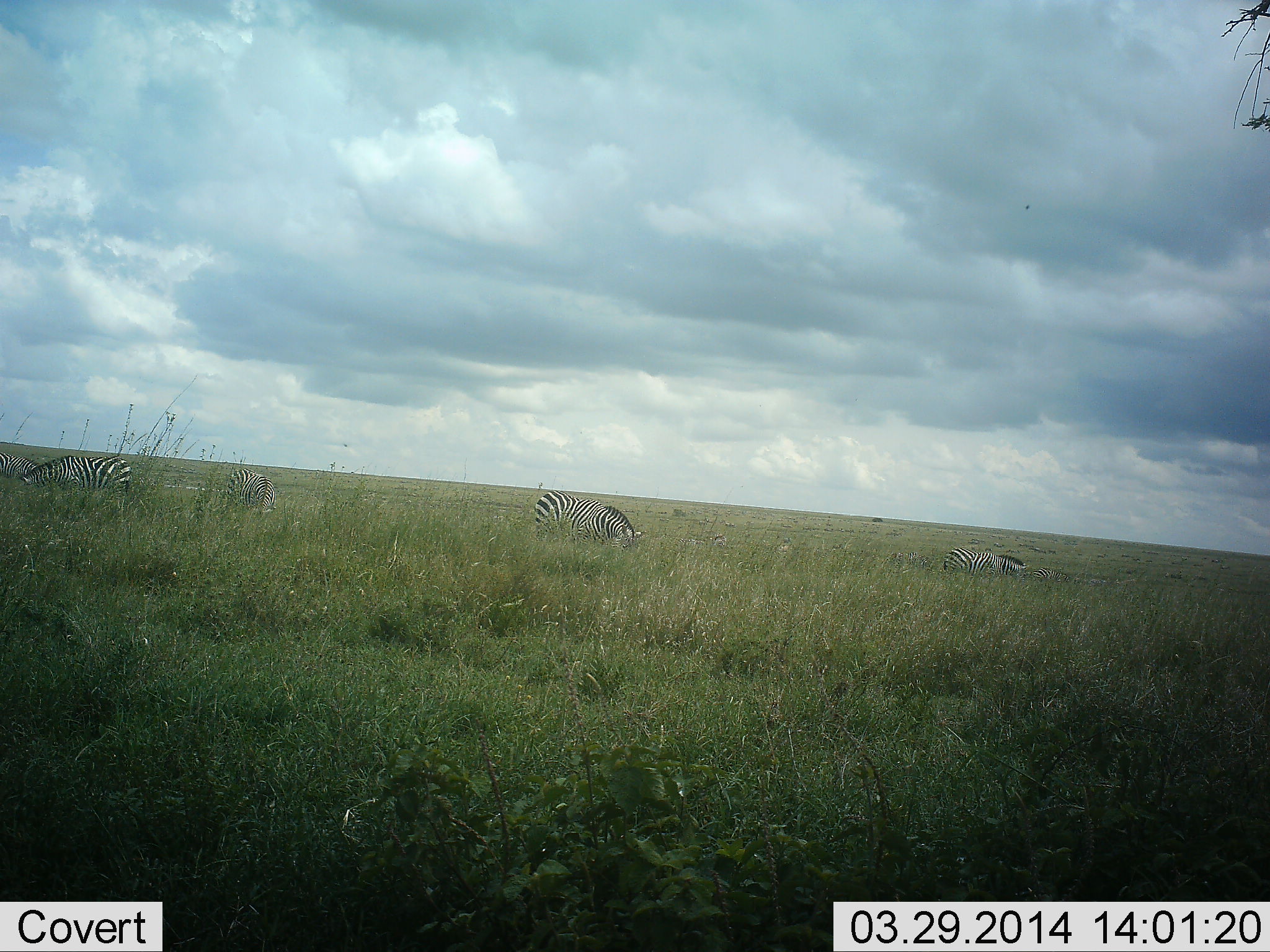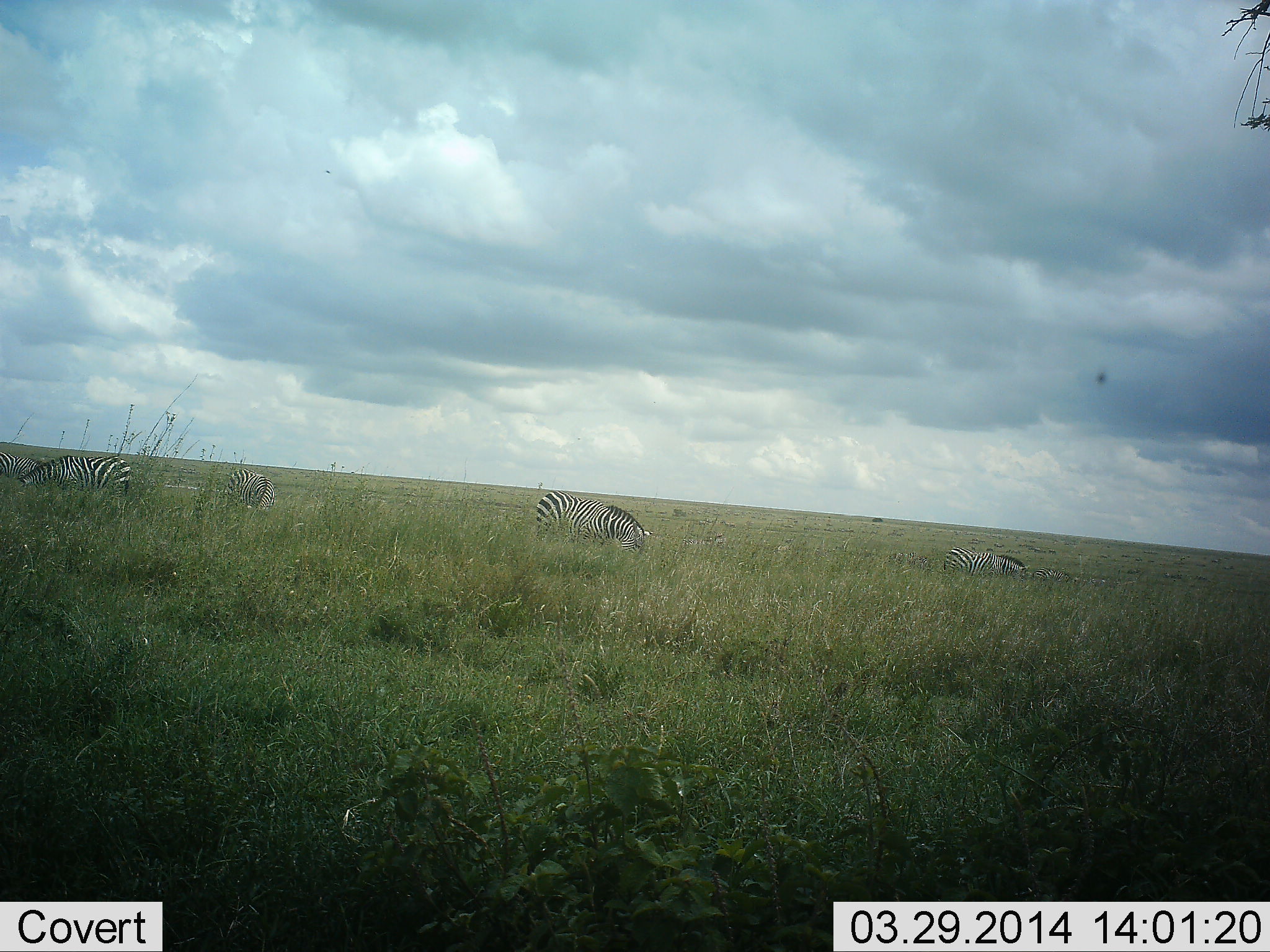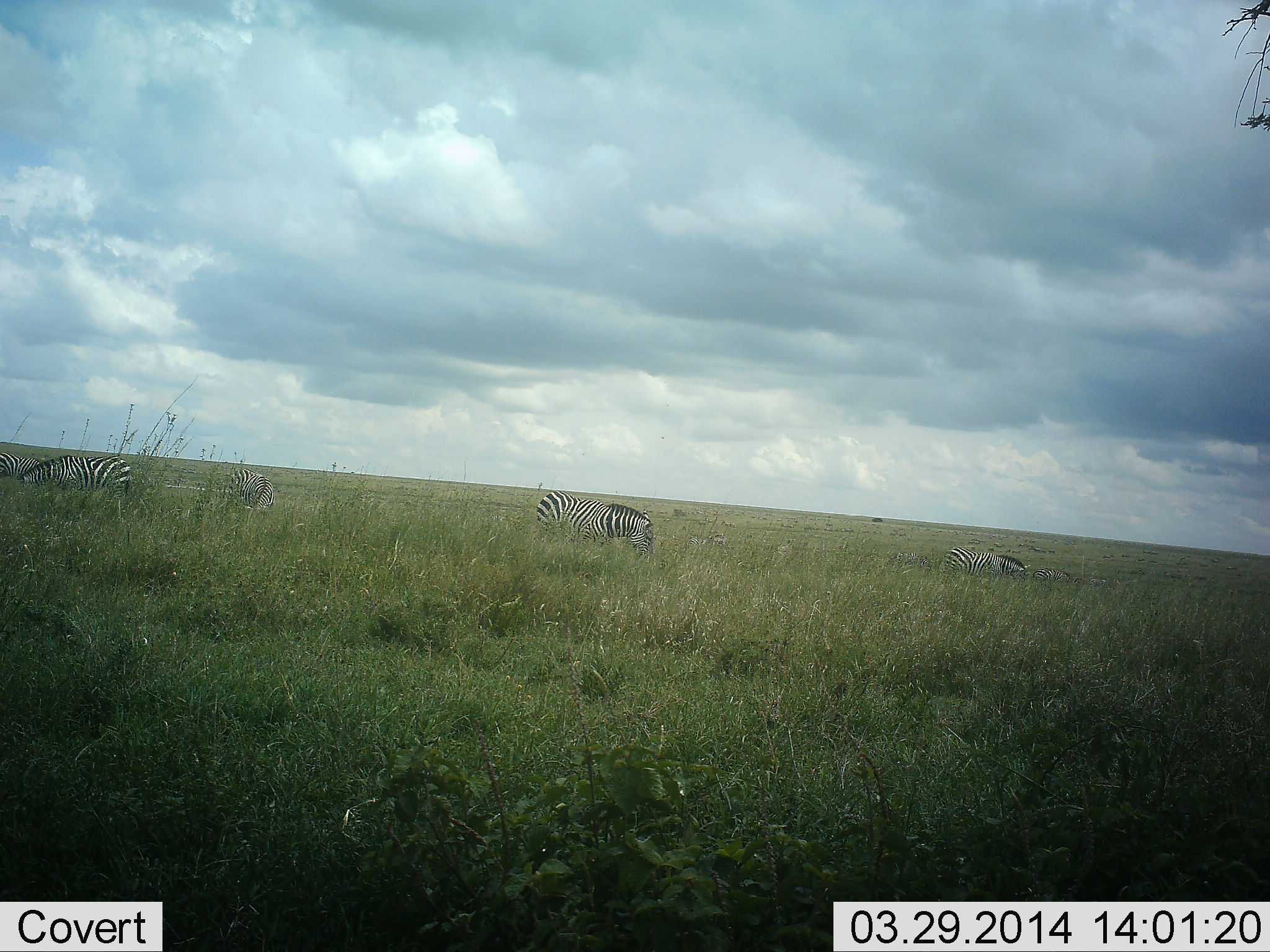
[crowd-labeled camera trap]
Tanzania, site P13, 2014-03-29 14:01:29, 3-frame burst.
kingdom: Animalia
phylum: Chordata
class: Mammalia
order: Perissodactyla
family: Equidae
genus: Equus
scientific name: Equus quagga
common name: plains zebra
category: zebra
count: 5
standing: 8%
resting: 0%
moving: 0%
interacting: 0%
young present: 0%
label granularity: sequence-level